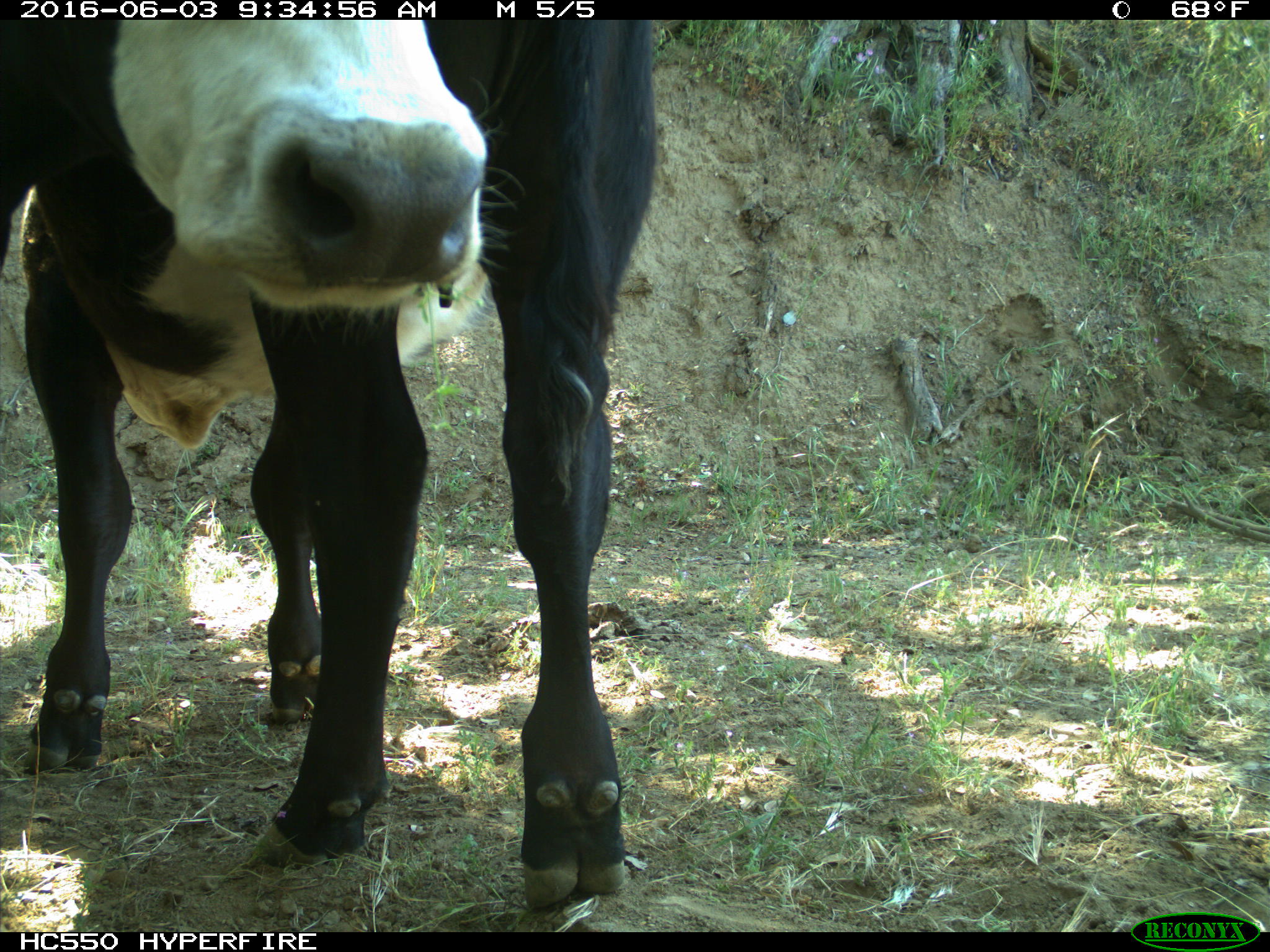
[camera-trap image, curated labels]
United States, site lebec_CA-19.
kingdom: Animalia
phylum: Chordata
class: Mammalia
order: Artiodactyla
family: Bovidae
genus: Bos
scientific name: Bos taurus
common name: domestic cow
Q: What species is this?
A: Bos taurus (domestic cow).